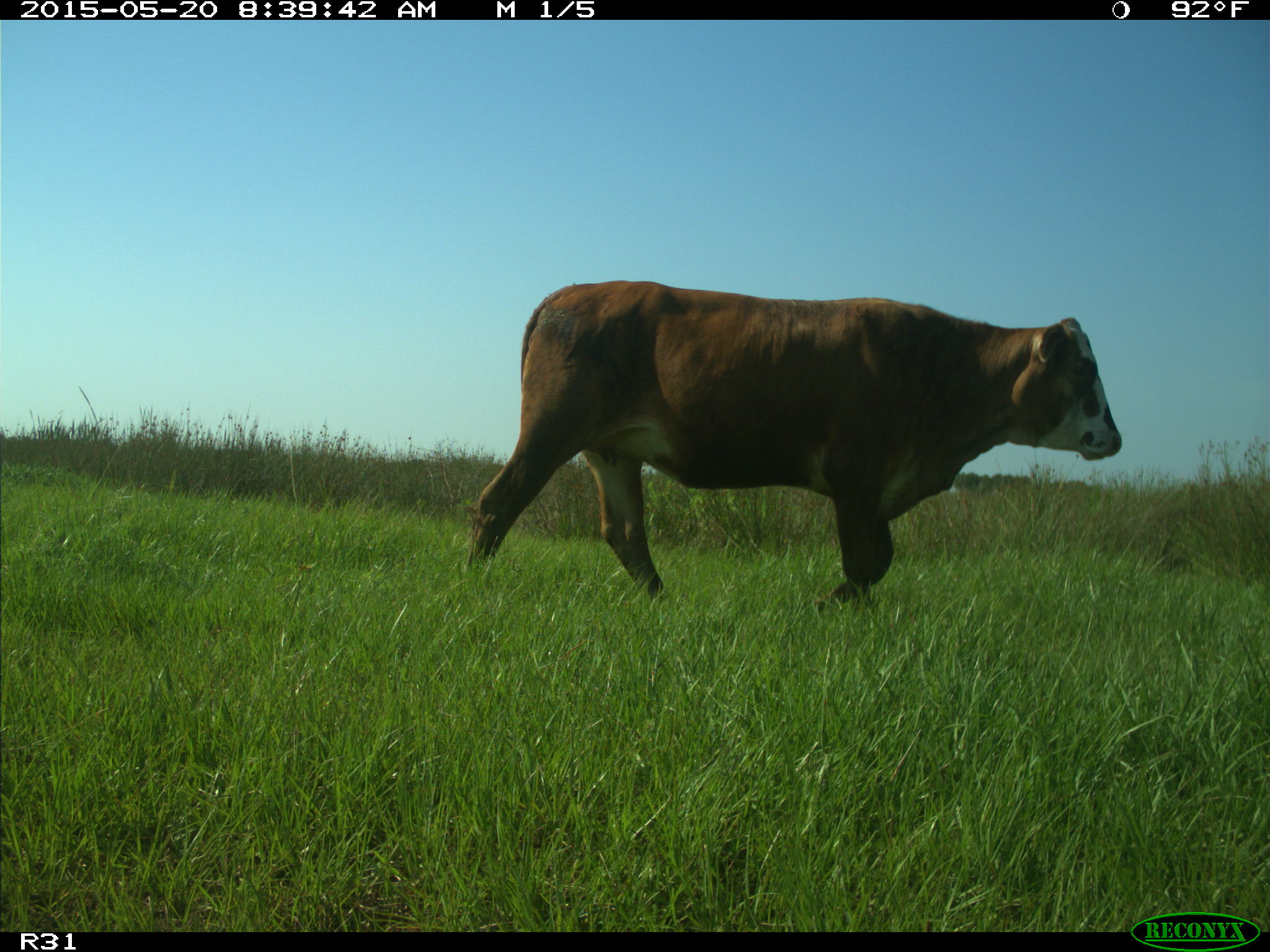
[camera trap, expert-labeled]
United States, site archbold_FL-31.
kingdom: Animalia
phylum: Chordata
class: Mammalia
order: Artiodactyla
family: Bovidae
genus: Bos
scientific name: Bos taurus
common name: domestic cow